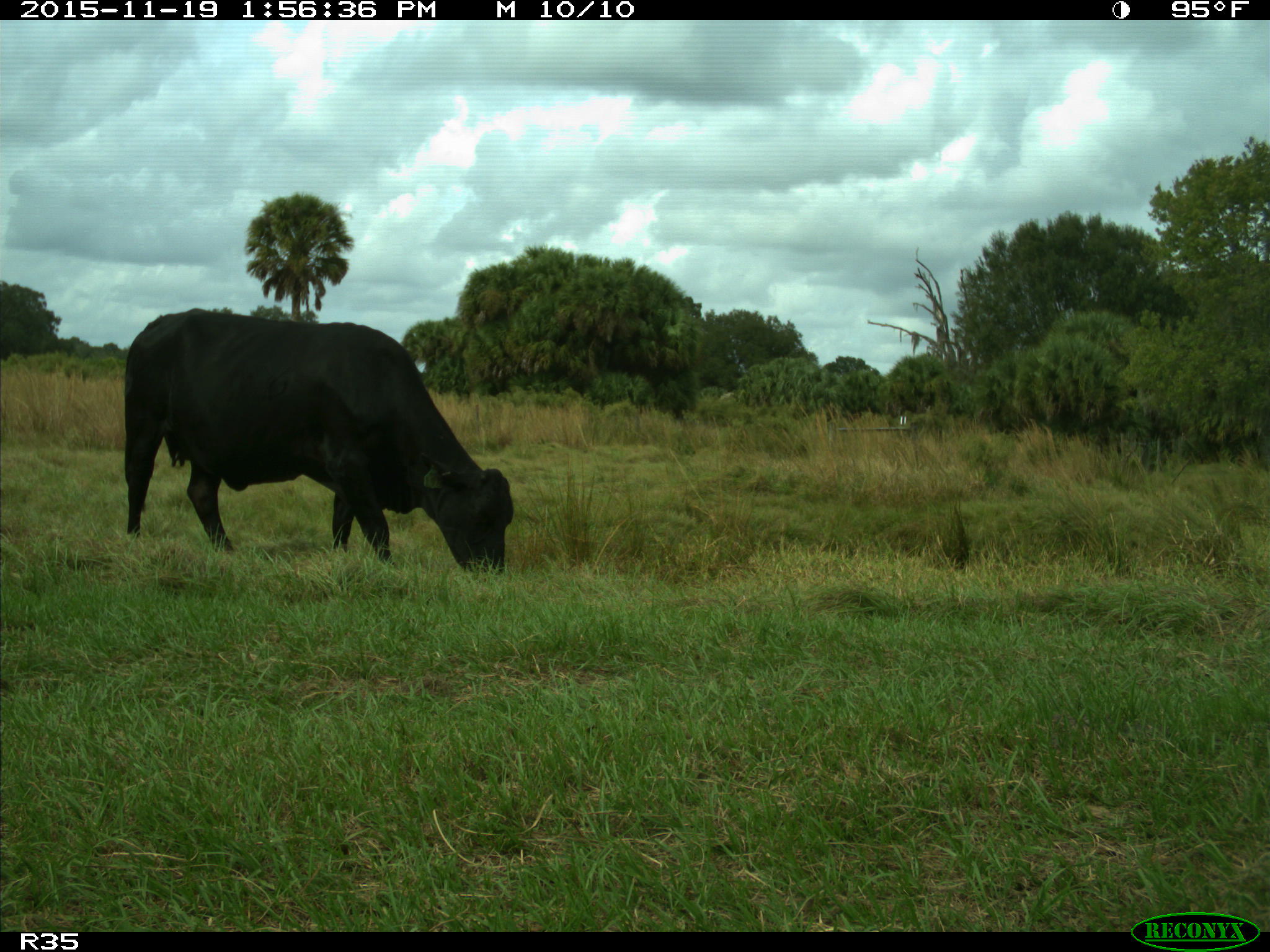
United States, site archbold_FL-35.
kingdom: Animalia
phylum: Chordata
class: Mammalia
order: Artiodactyla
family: Bovidae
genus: Bos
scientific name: Bos taurus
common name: domestic cow